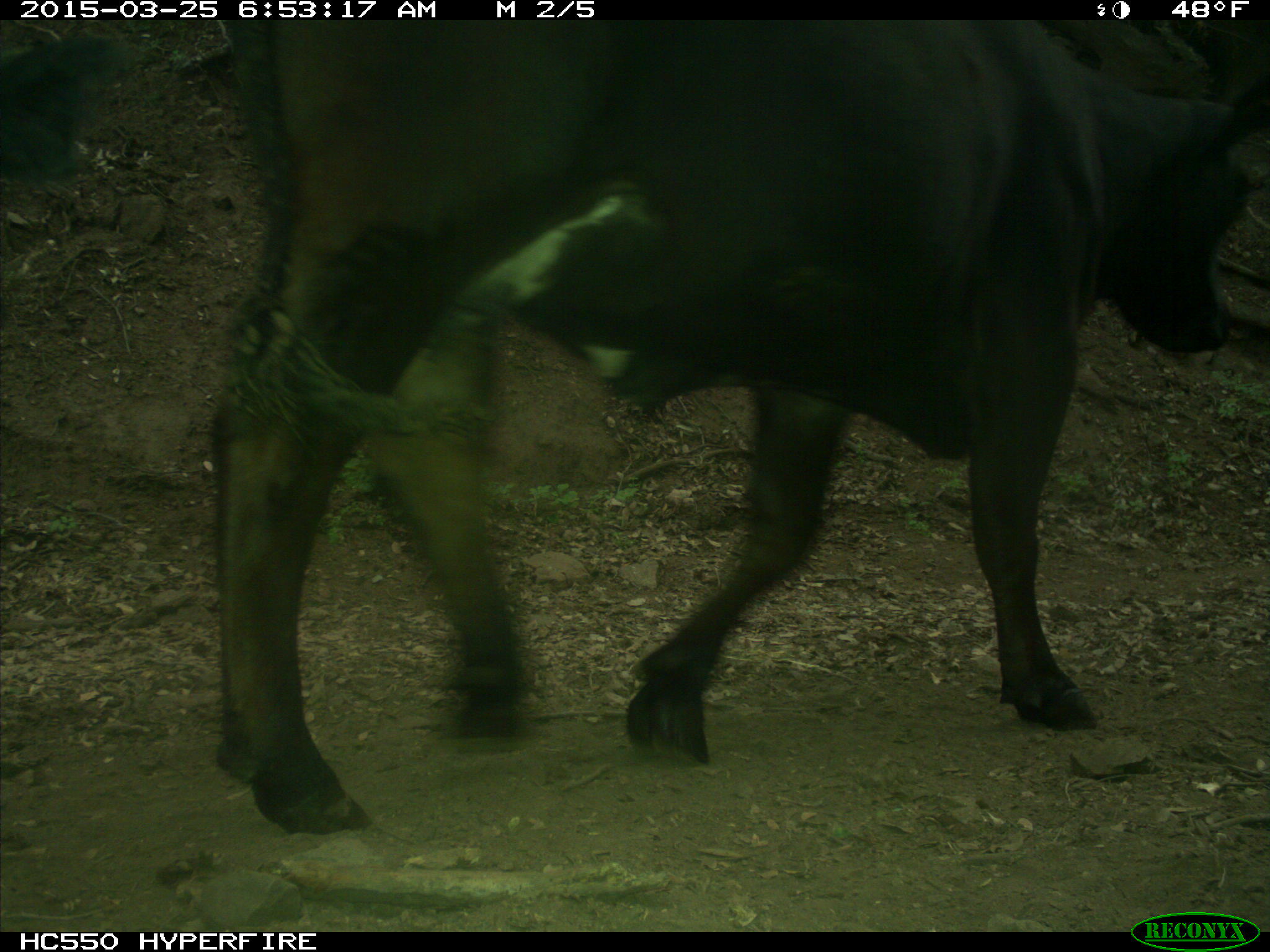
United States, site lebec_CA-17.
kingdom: Animalia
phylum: Chordata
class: Mammalia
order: Artiodactyla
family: Bovidae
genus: Bos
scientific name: Bos taurus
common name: domestic cow